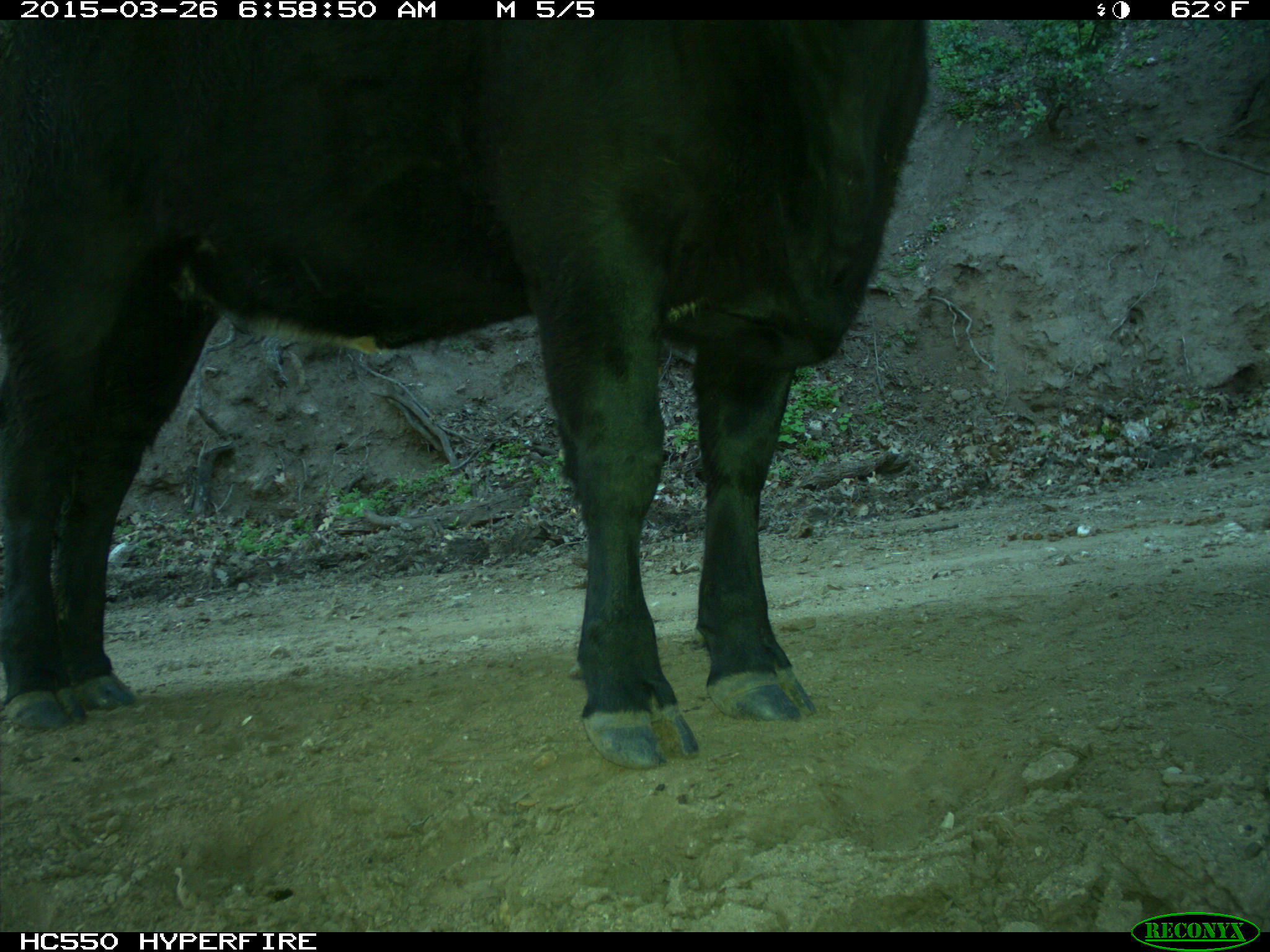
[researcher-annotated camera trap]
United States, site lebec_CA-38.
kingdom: Animalia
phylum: Chordata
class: Mammalia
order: Artiodactyla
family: Bovidae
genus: Bos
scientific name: Bos taurus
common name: domestic cow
Bos taurus (domestic cow).